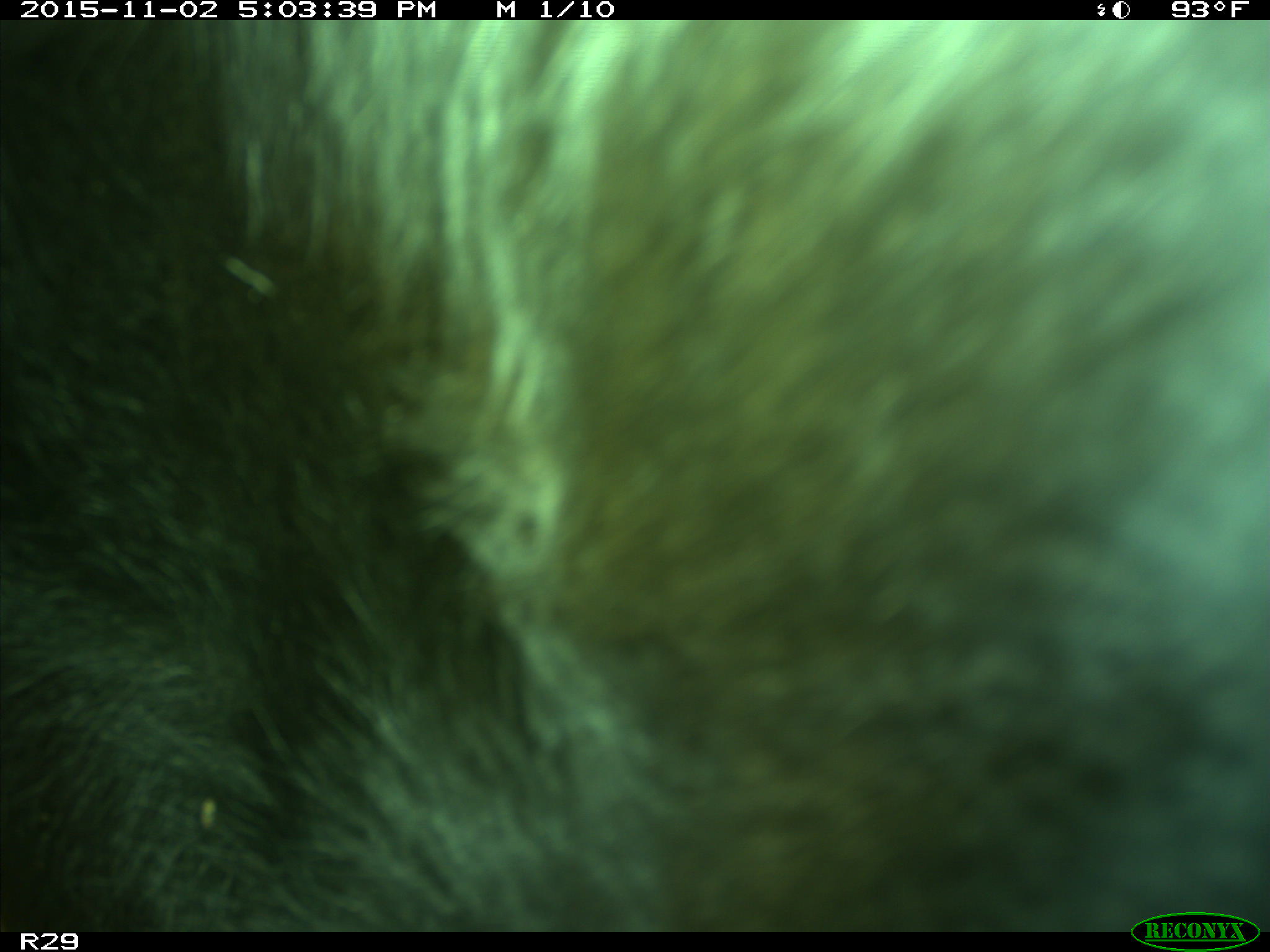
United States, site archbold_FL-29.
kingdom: Animalia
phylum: Chordata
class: Mammalia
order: Artiodactyla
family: Bovidae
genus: Bos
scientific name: Bos taurus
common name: domestic cow